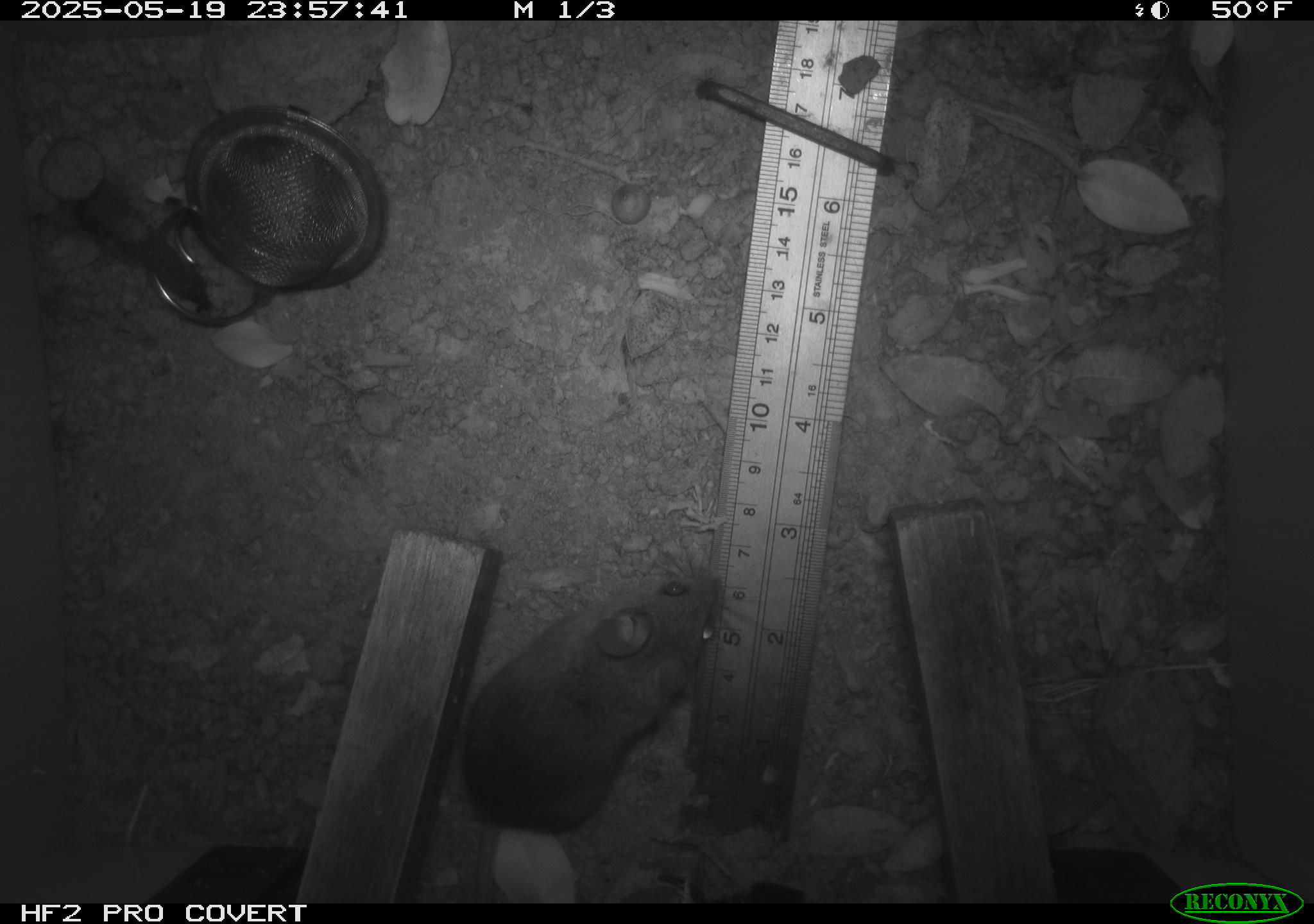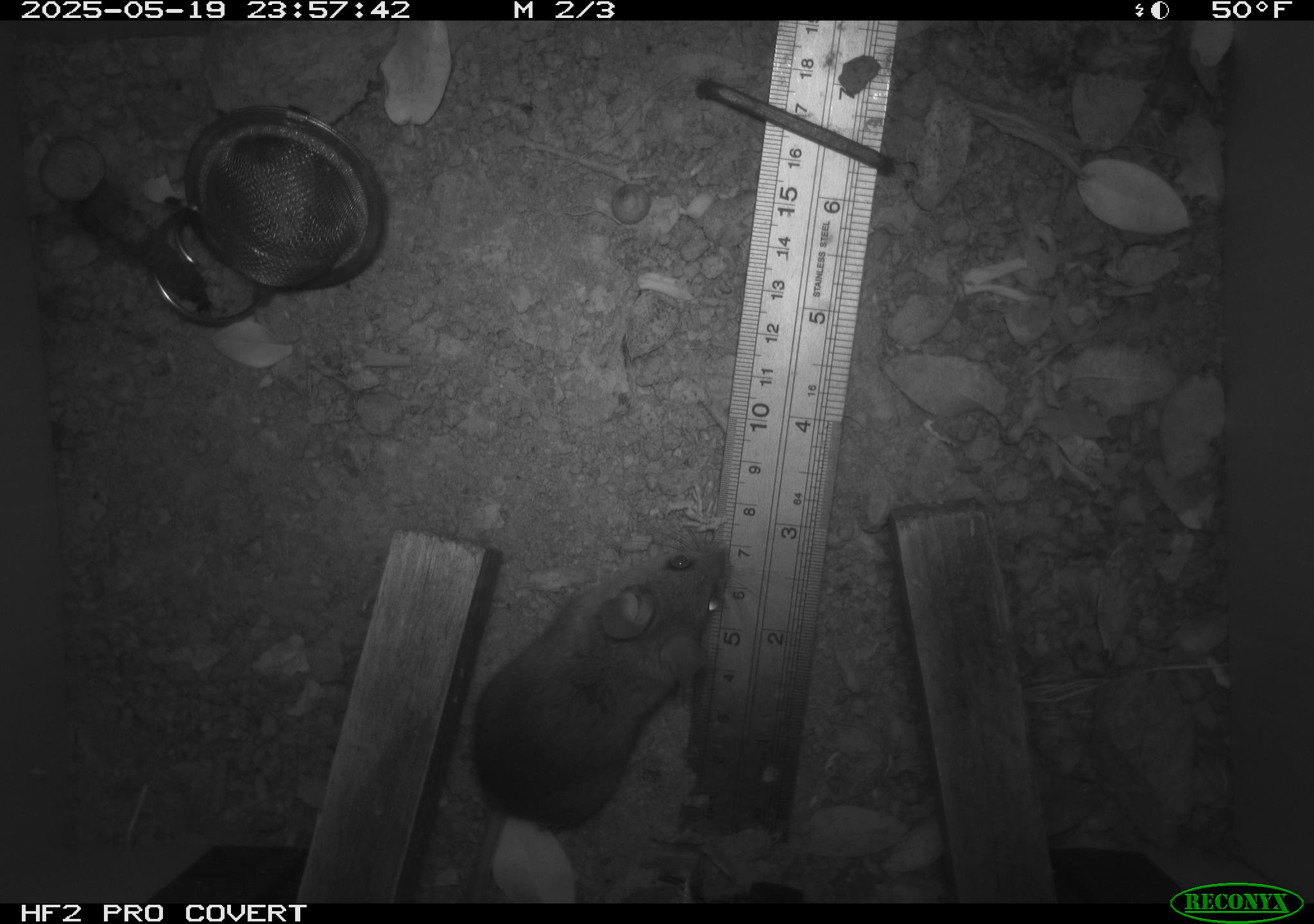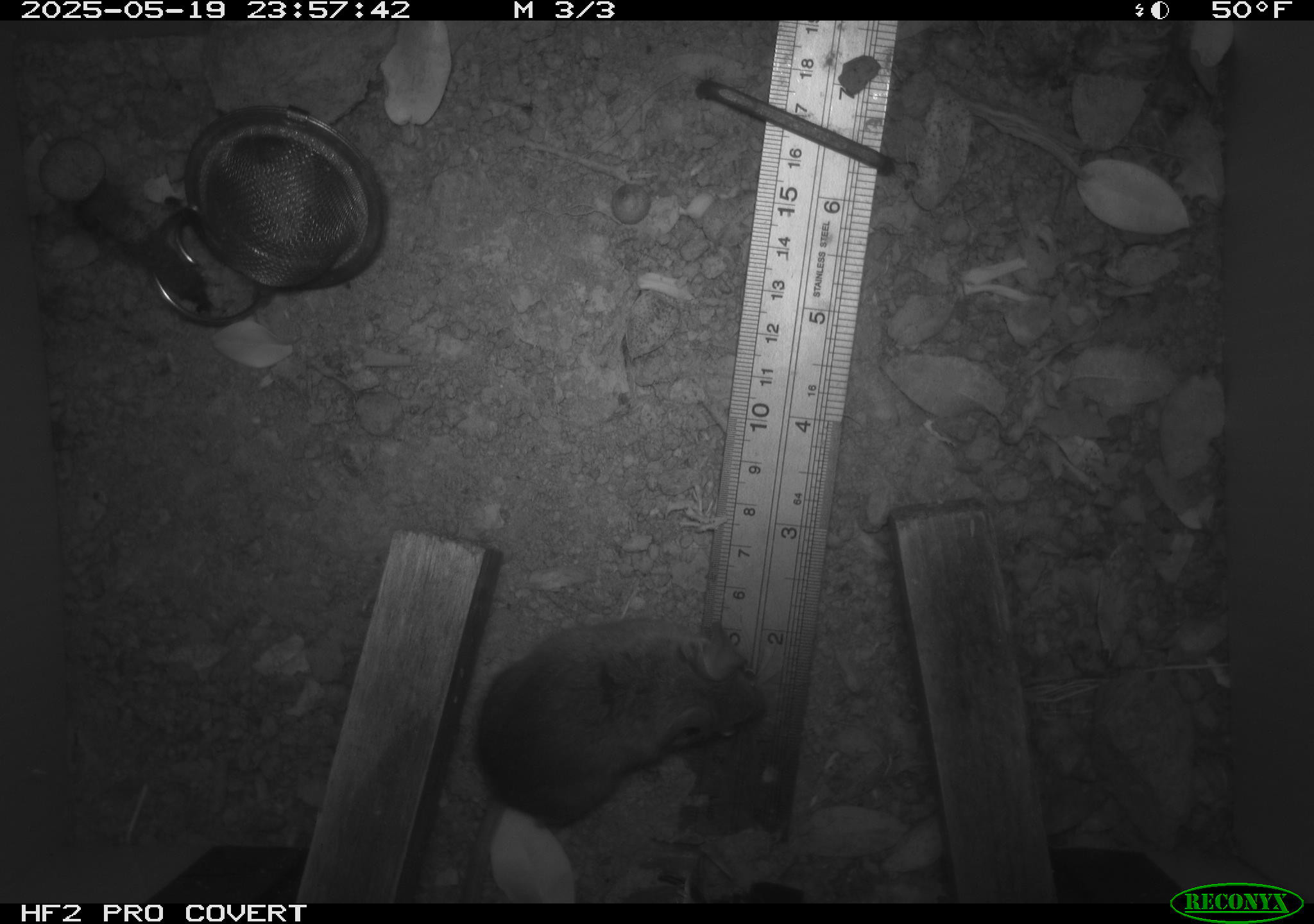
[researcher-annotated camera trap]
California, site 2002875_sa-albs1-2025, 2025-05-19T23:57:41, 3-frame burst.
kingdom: Animalia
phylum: Chordata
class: Mammalia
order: Rodentia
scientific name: Rodentia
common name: mouse species